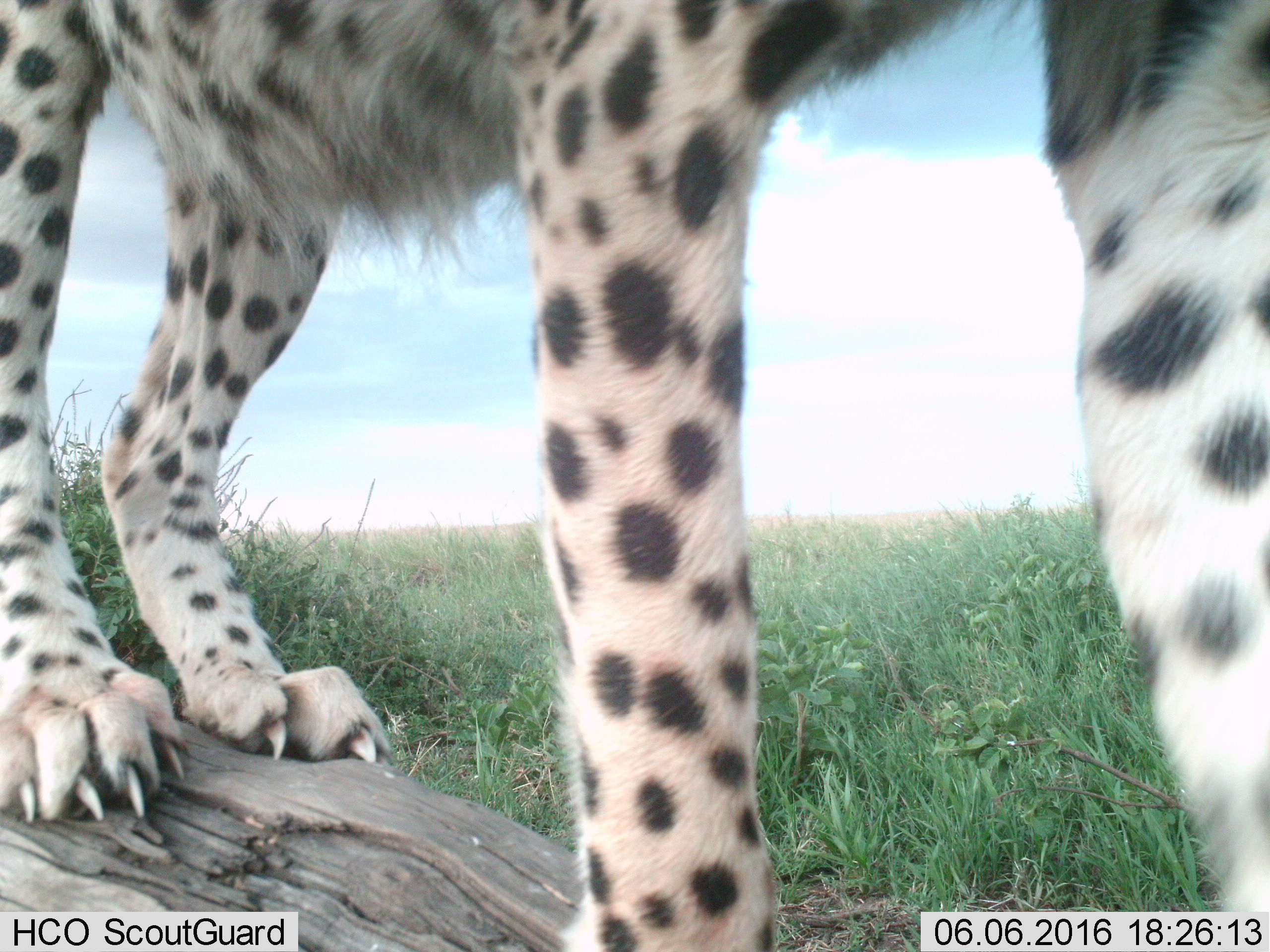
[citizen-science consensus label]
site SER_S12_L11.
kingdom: Animalia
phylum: Chordata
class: Mammalia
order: Carnivora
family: Felidae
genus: Acinonyx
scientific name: Acinonyx jubatus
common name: cheetah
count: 1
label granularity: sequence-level